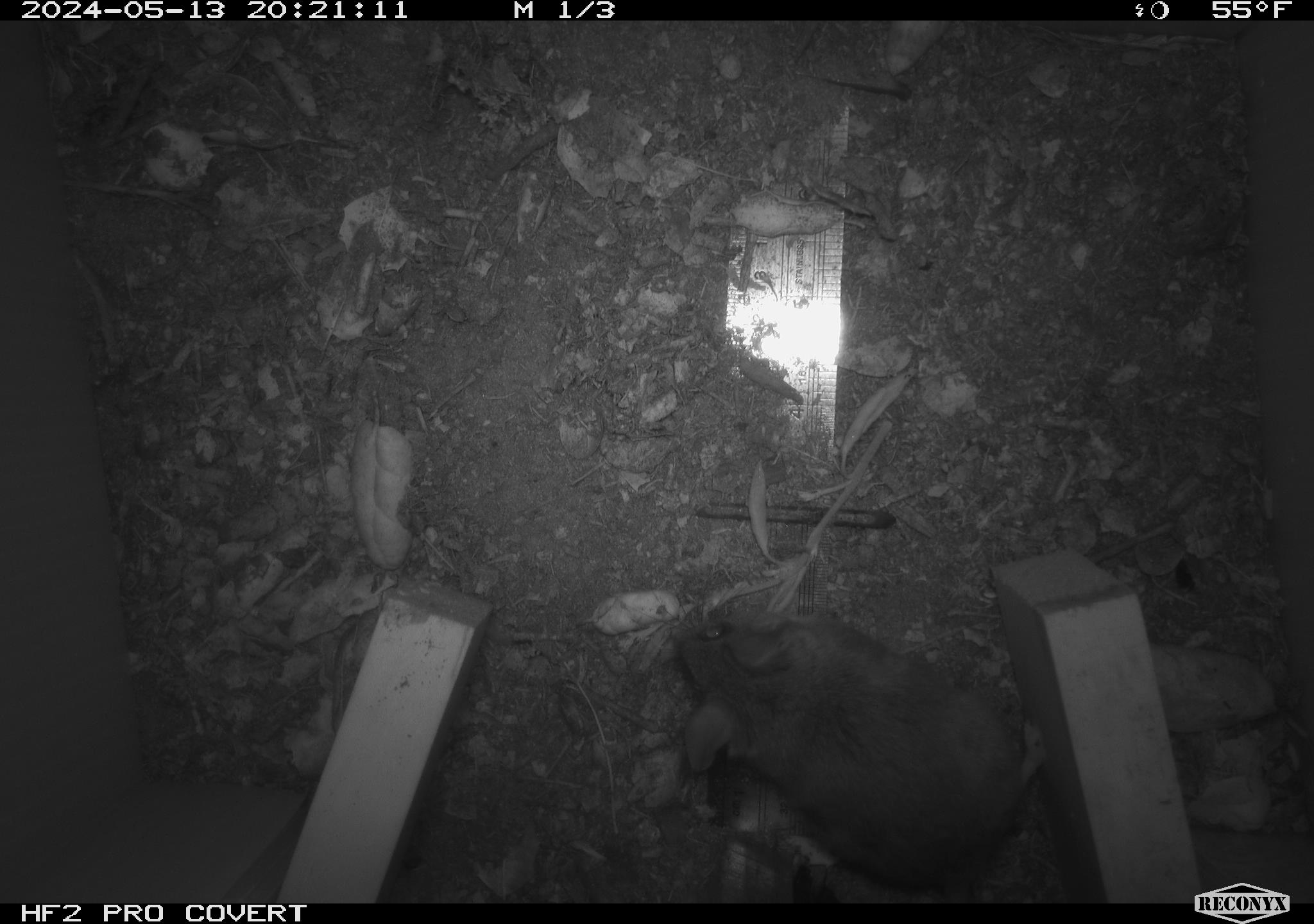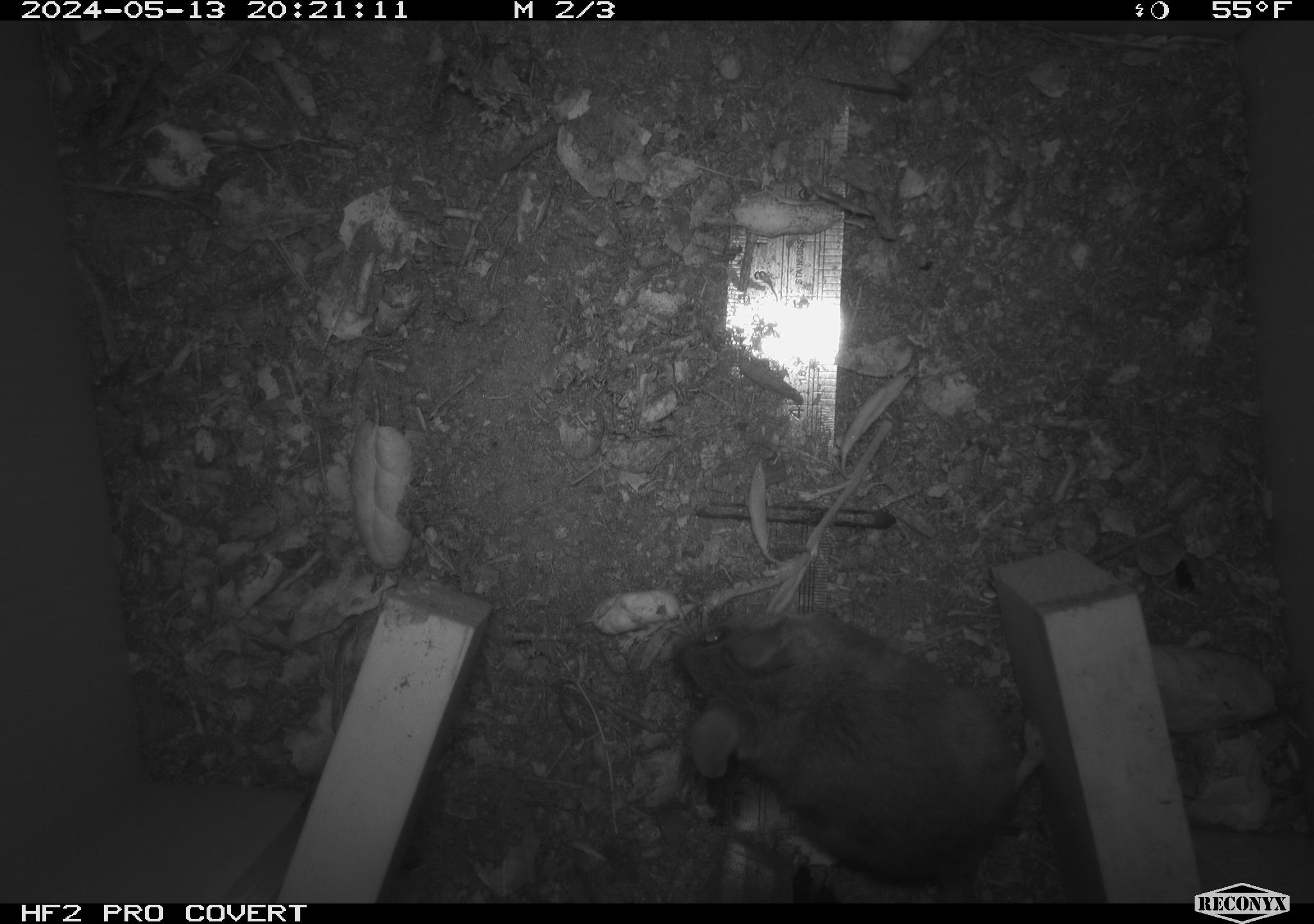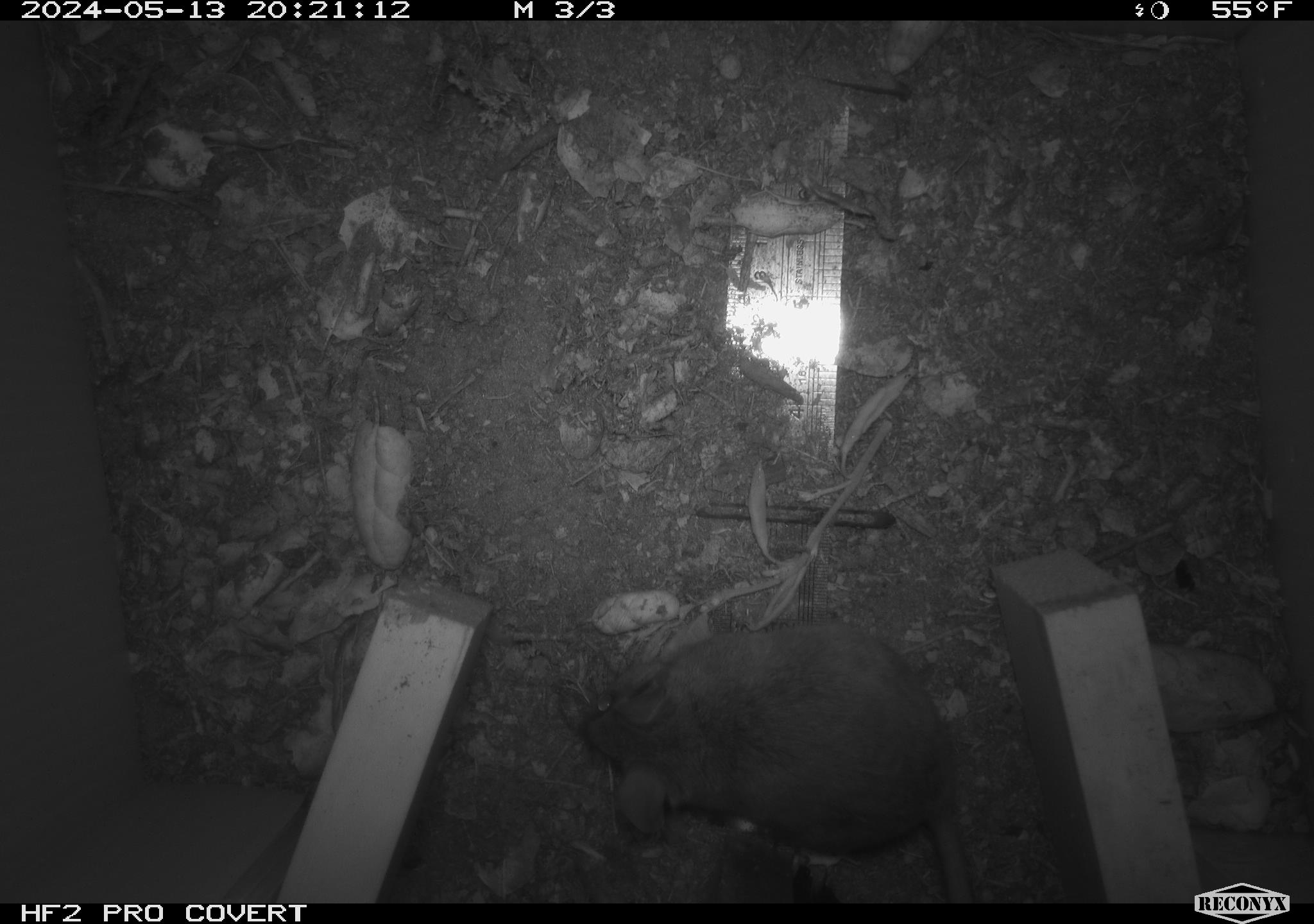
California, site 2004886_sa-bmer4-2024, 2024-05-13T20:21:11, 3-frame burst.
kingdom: Animalia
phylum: Chordata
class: Mammalia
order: Rodentia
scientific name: Rodentia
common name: mouse species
Mouse species (Rodentia).